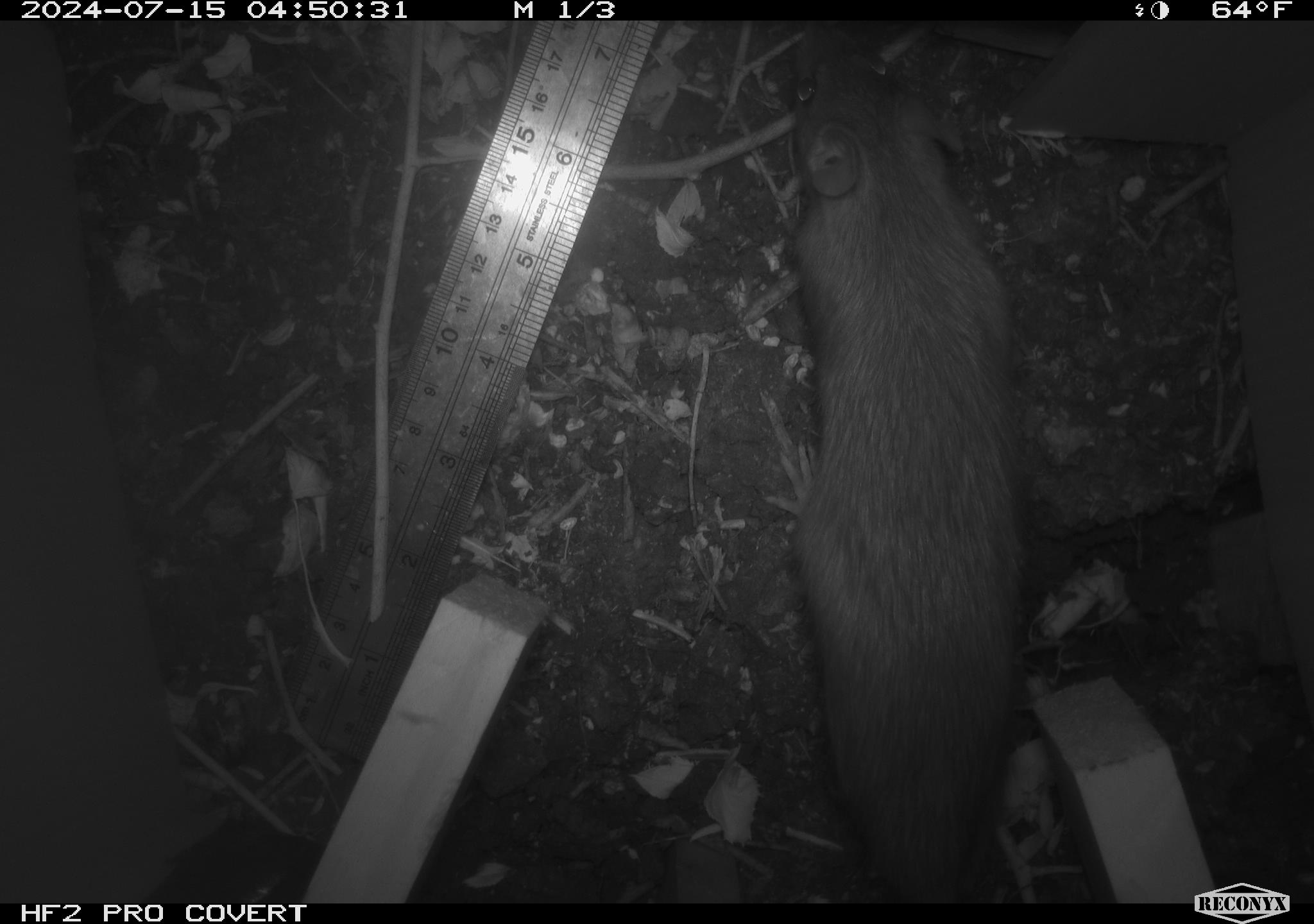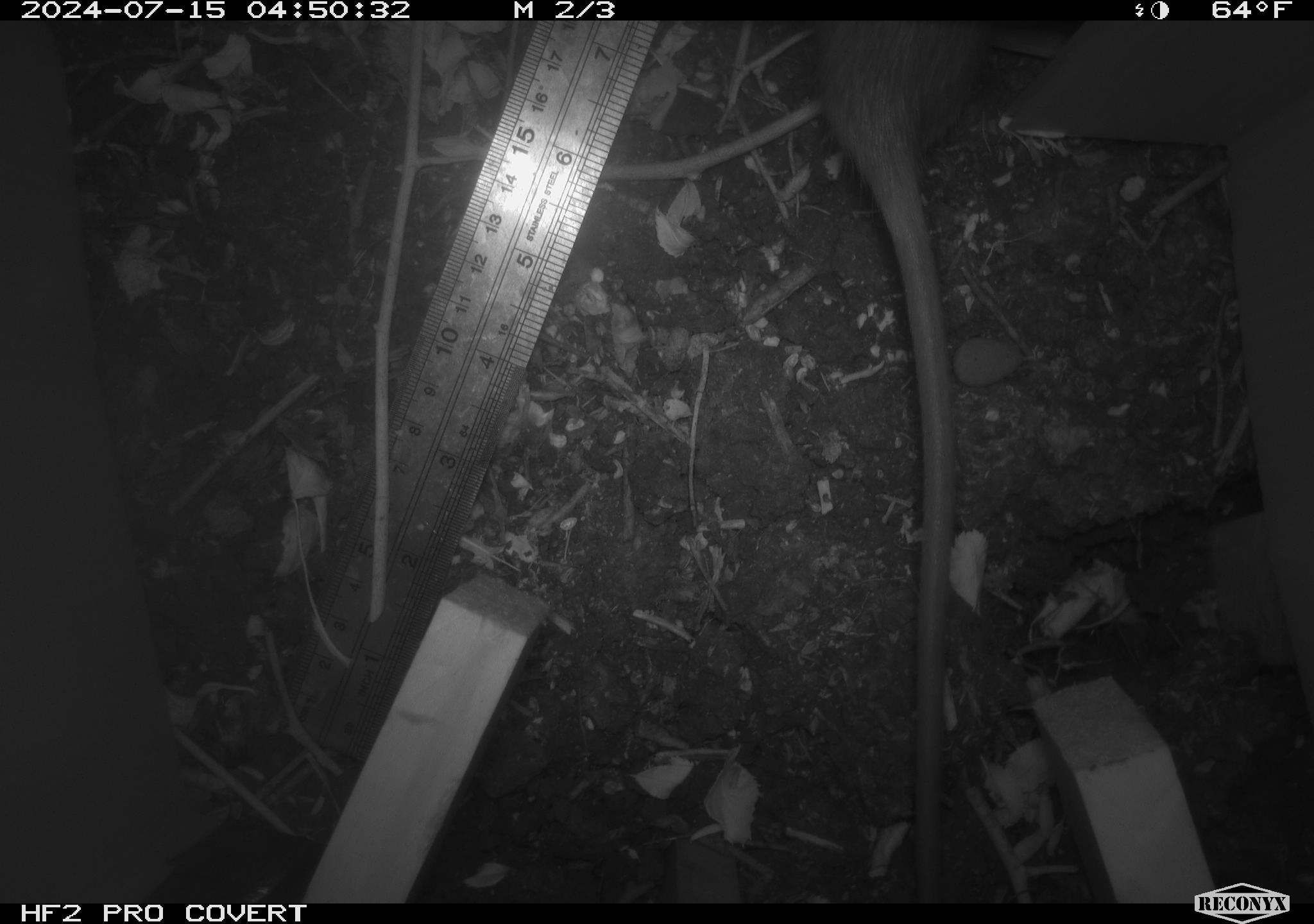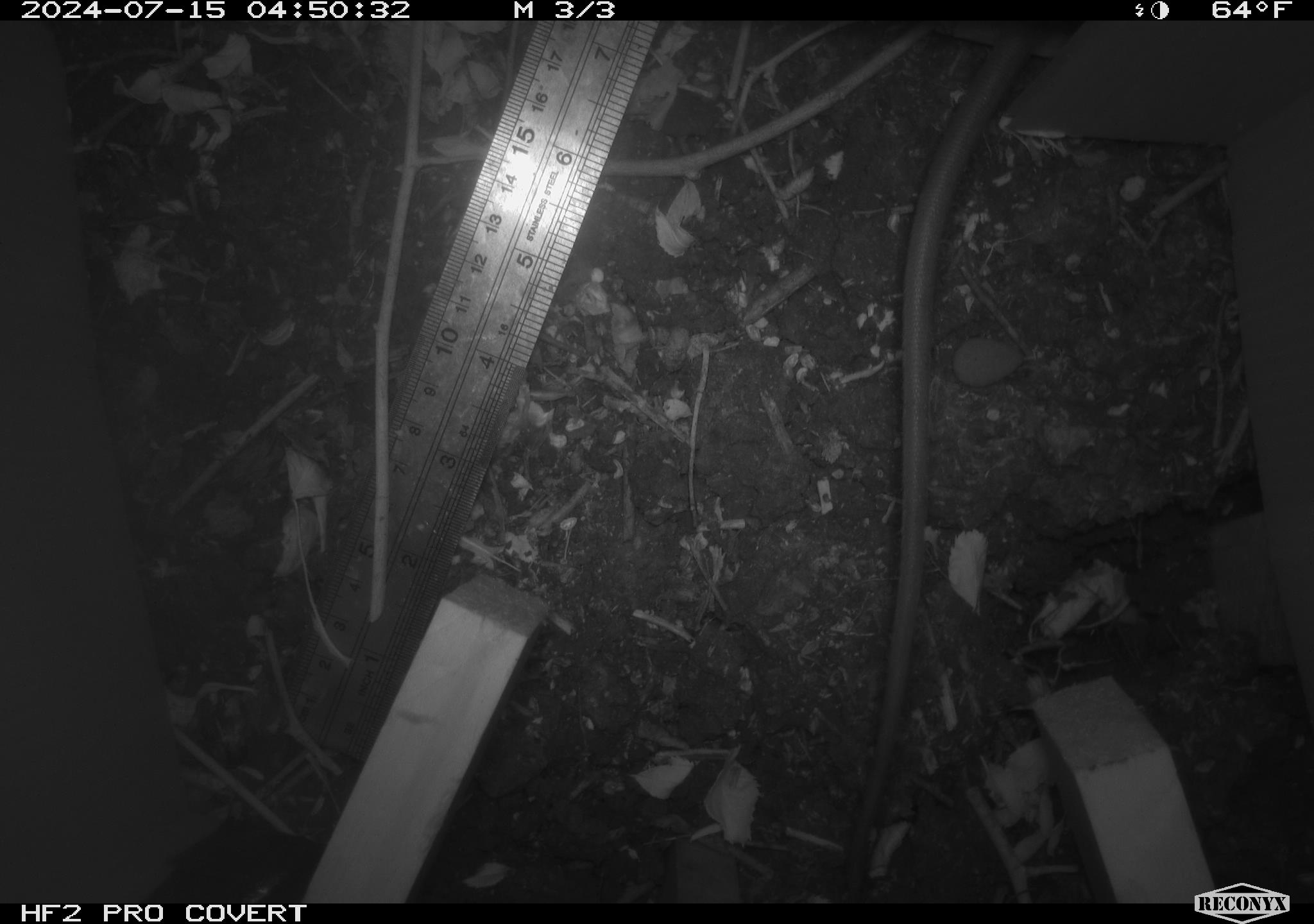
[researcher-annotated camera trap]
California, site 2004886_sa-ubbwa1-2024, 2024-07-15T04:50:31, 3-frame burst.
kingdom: Animalia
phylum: Chordata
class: Mammalia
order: Rodentia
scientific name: Rodentia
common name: mouse species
Mouse species (Rodentia).